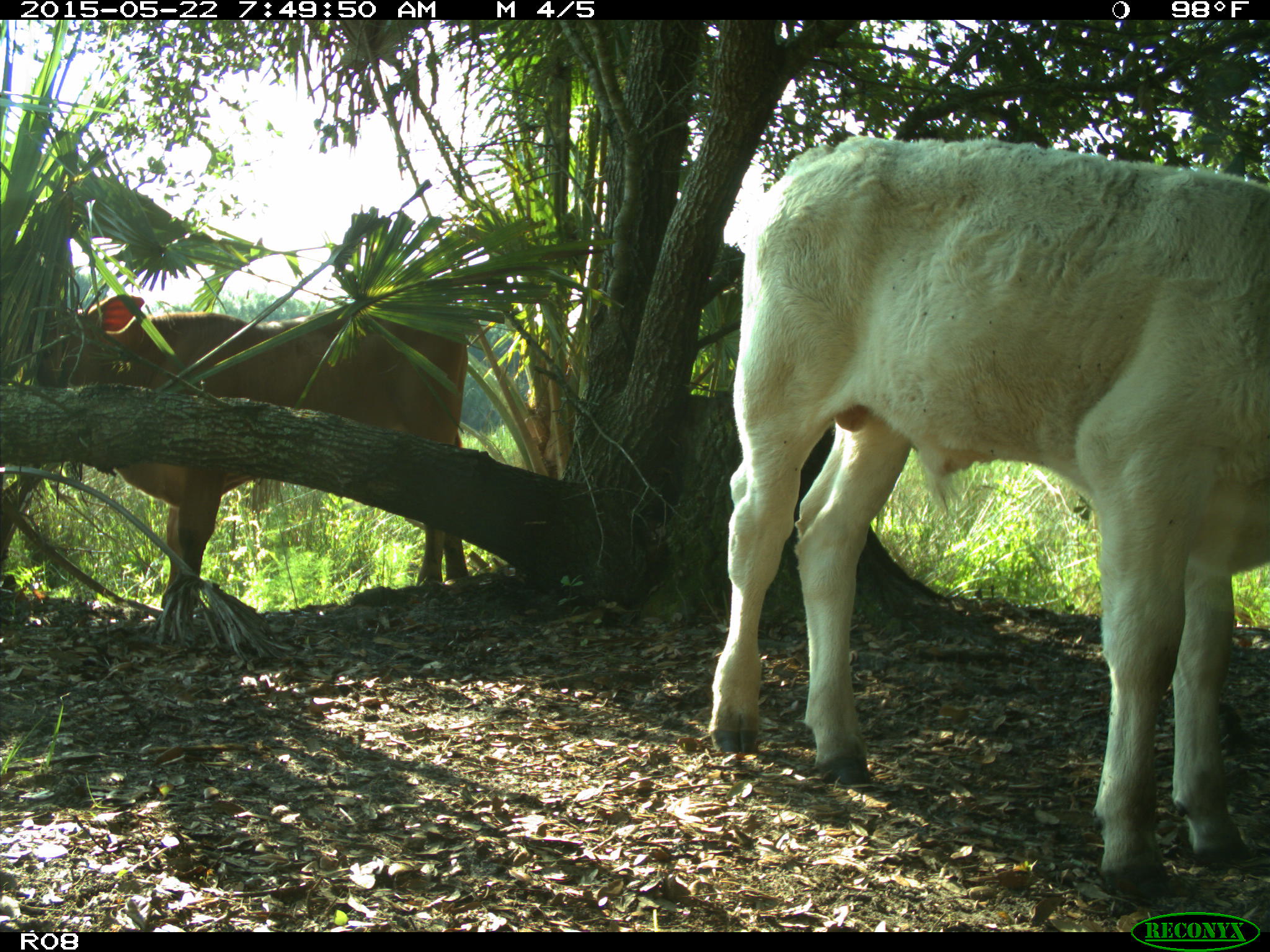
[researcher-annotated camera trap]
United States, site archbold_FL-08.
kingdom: Animalia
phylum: Chordata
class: Mammalia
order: Artiodactyla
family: Bovidae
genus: Bos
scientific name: Bos taurus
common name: domestic cow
Bos taurus (domestic cow).